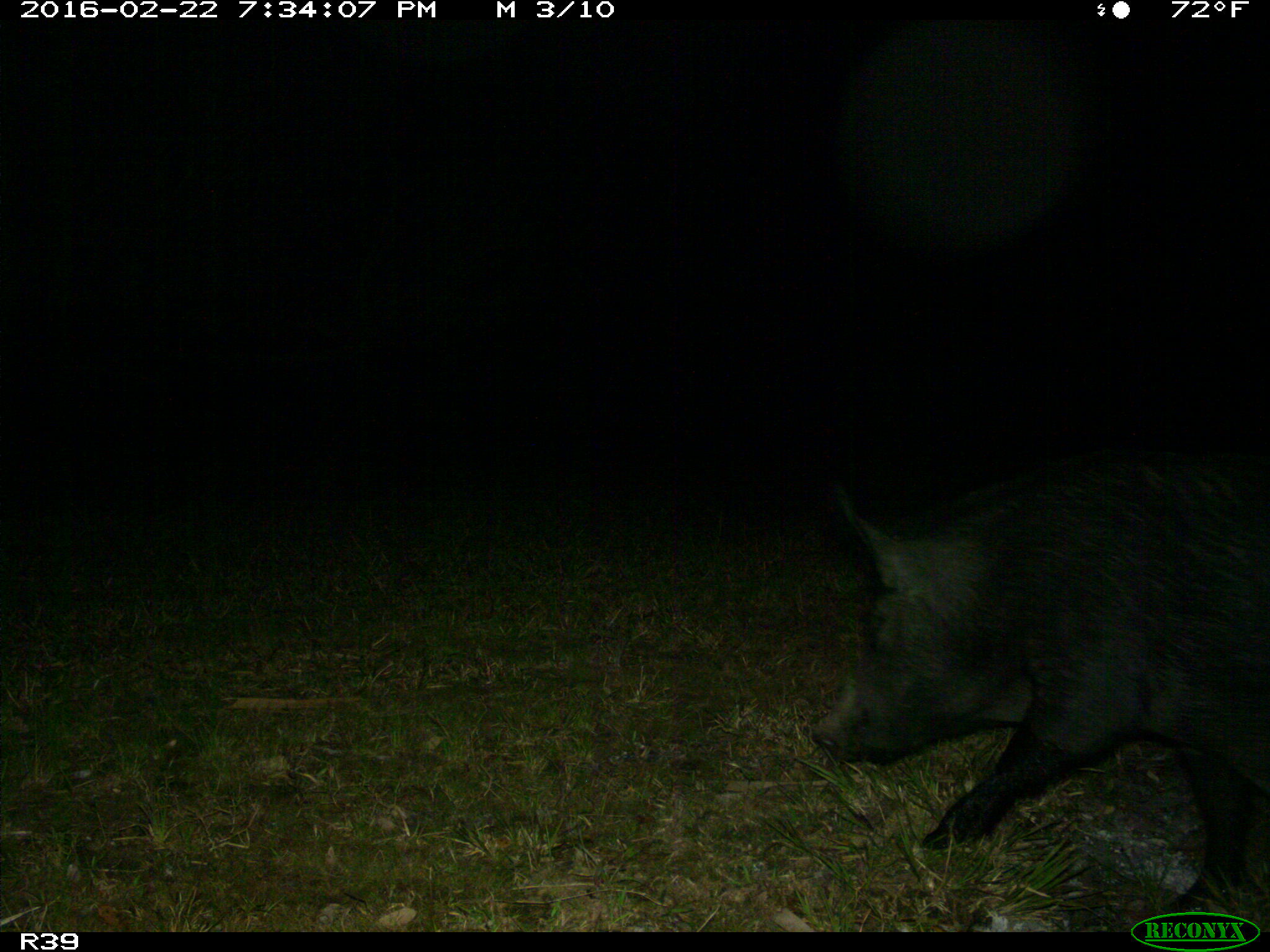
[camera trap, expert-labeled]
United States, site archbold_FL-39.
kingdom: Animalia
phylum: Chordata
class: Mammalia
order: Artiodactyla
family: Suidae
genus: Sus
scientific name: Sus scrofa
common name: wild boar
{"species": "Sus scrofa (wild boar)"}